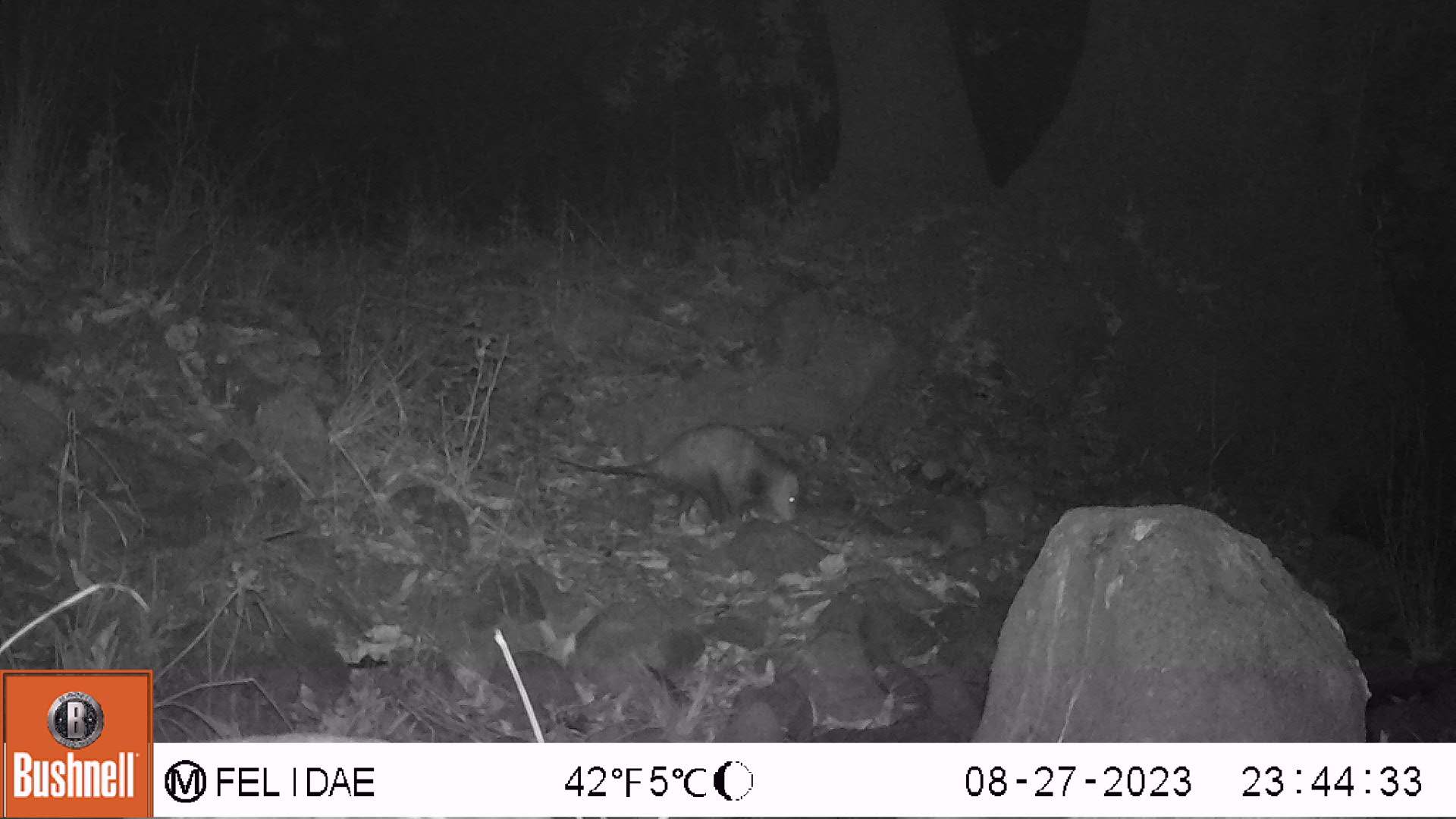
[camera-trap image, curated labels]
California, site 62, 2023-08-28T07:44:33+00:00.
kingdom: Animalia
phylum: Chordata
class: Mammalia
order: Didelphimorphia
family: Didelphidae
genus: Didelphis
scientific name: Didelphis virginiana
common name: virginia opossum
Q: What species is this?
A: Virginia opossum (Didelphis virginiana).